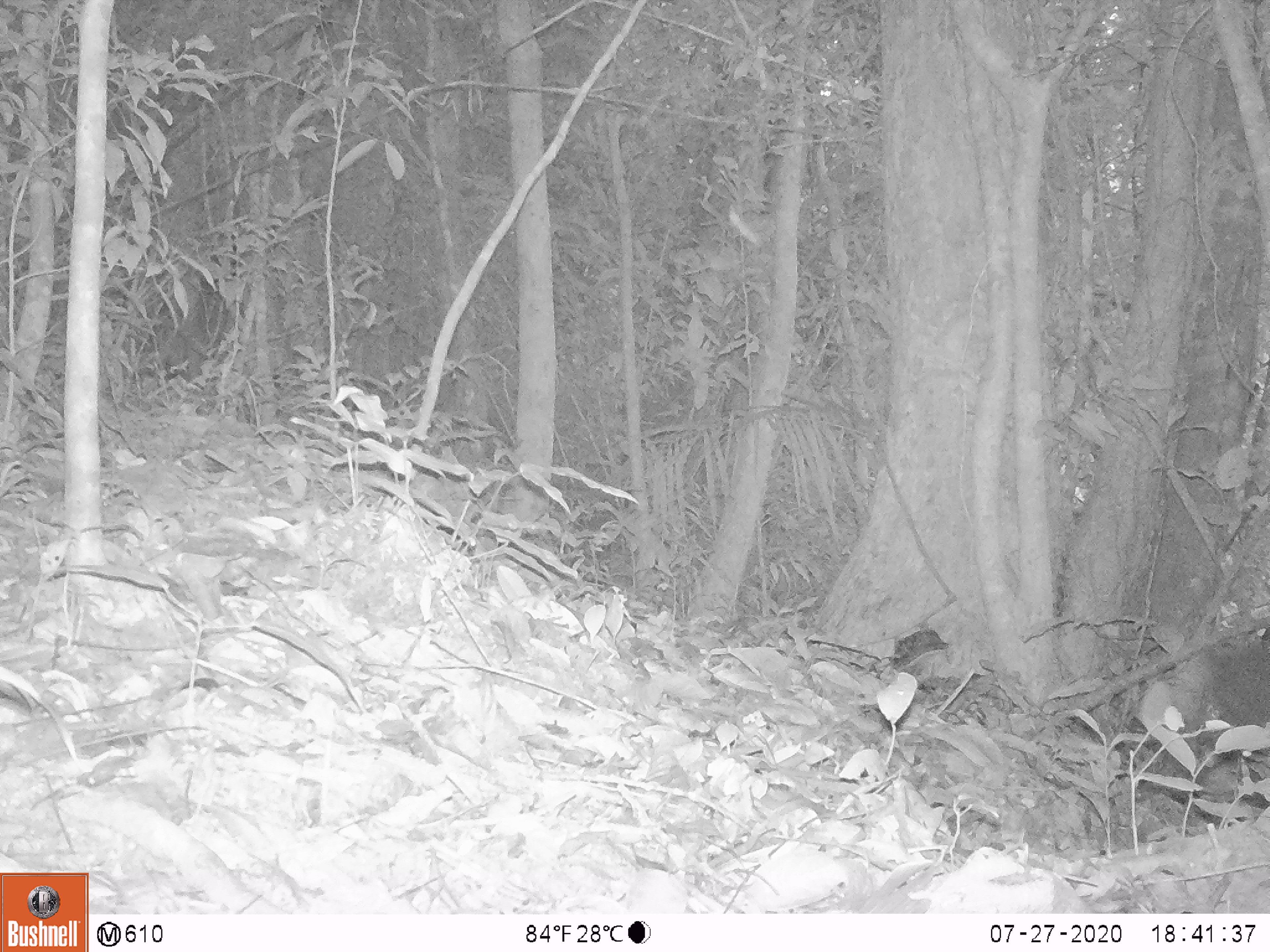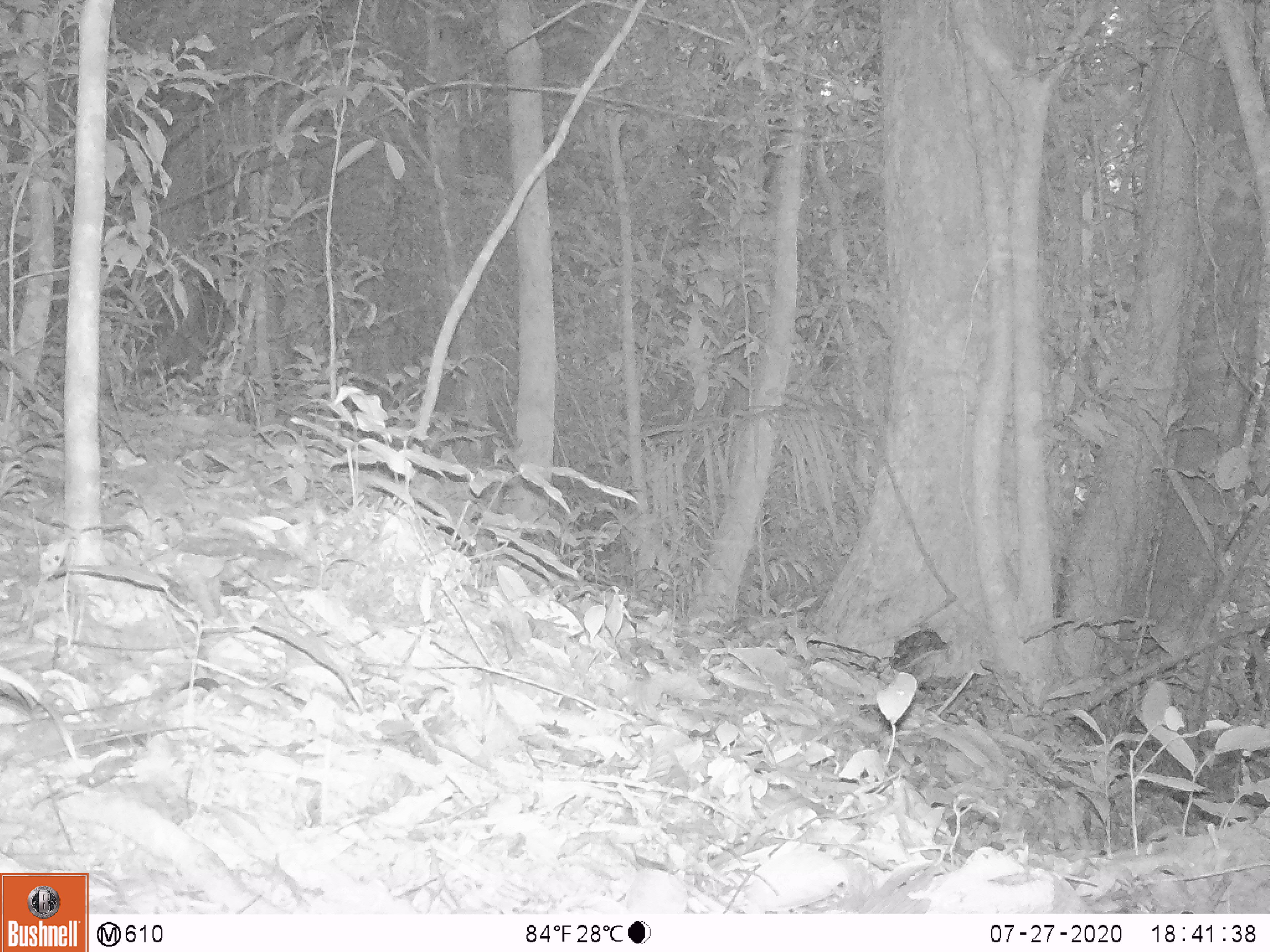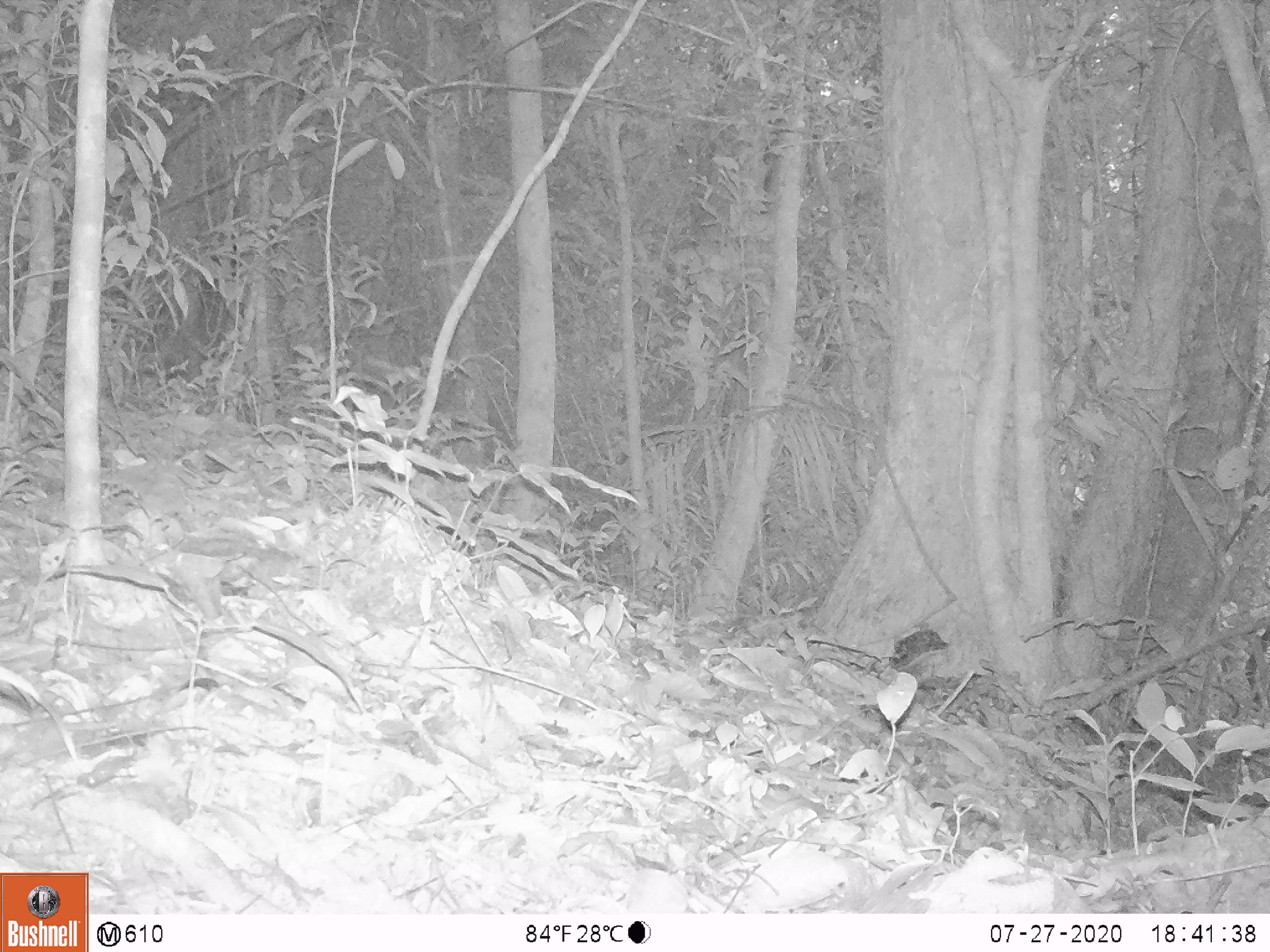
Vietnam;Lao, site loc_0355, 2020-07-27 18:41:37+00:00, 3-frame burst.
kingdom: Animalia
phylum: Chordata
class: Mammalia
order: Artiodactyla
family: Cervidae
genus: Muntiacus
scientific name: Muntiacus rooseveltorum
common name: roosevelt's muntjac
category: roosevelts muntjac group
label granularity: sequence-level